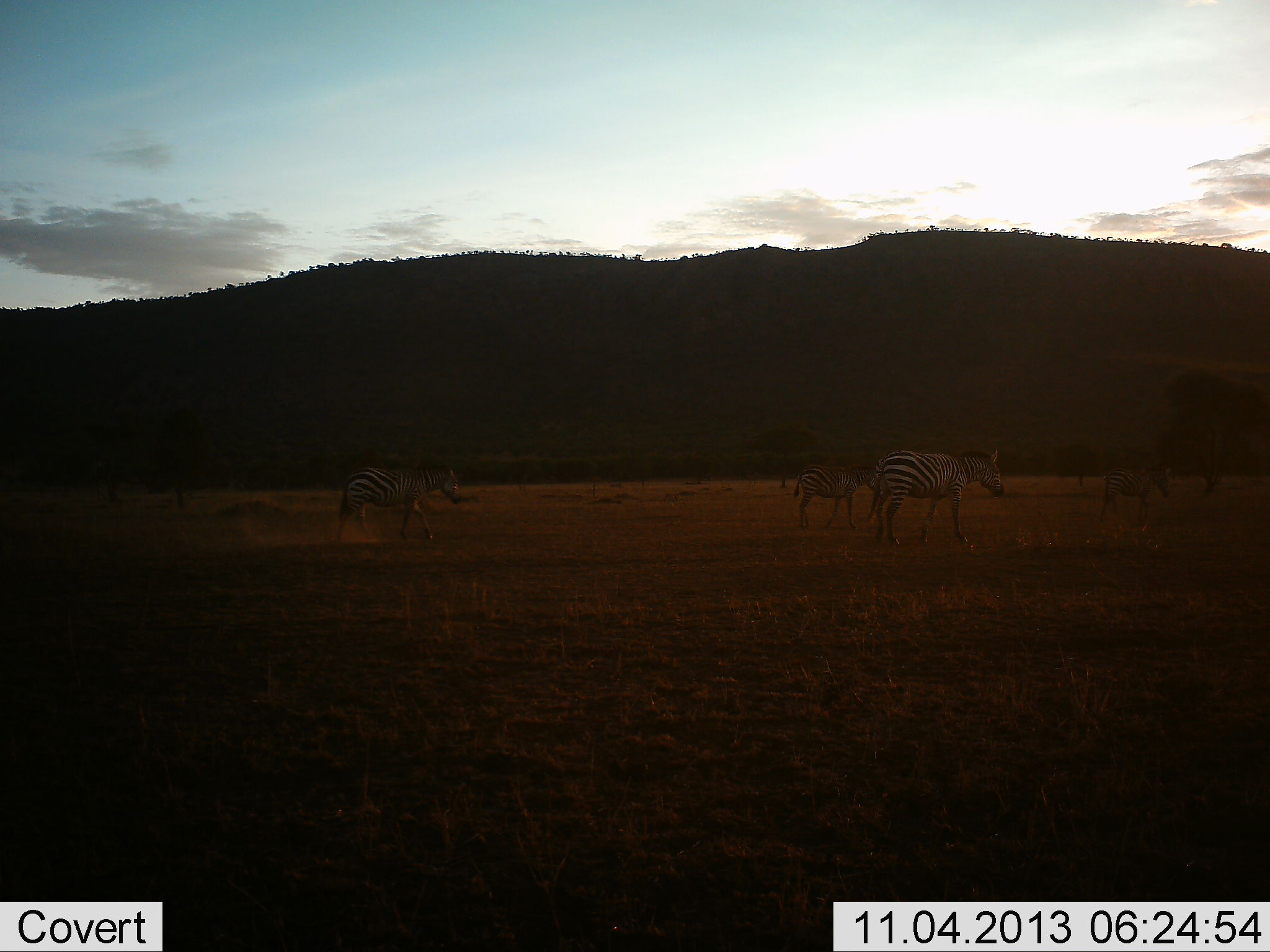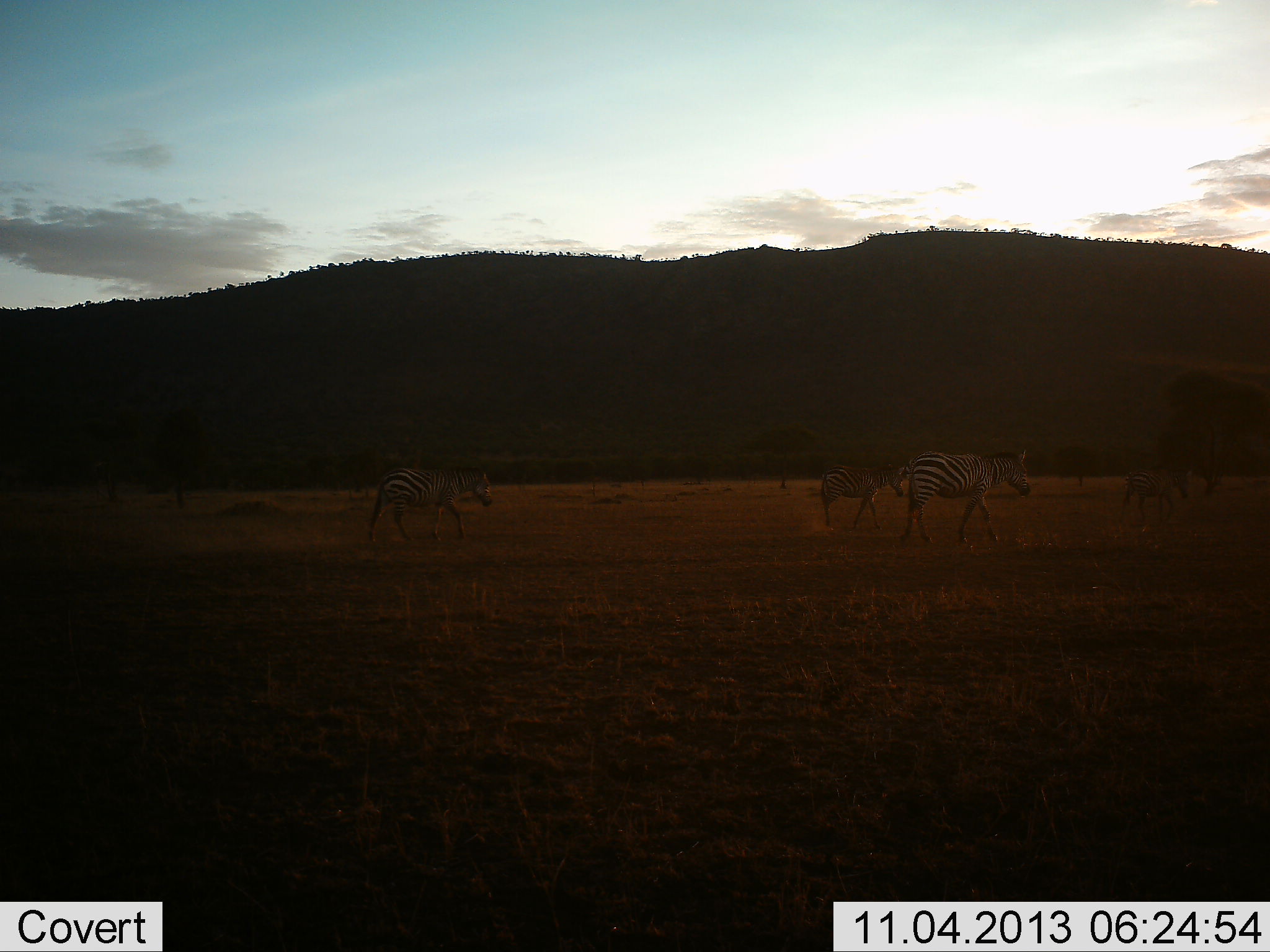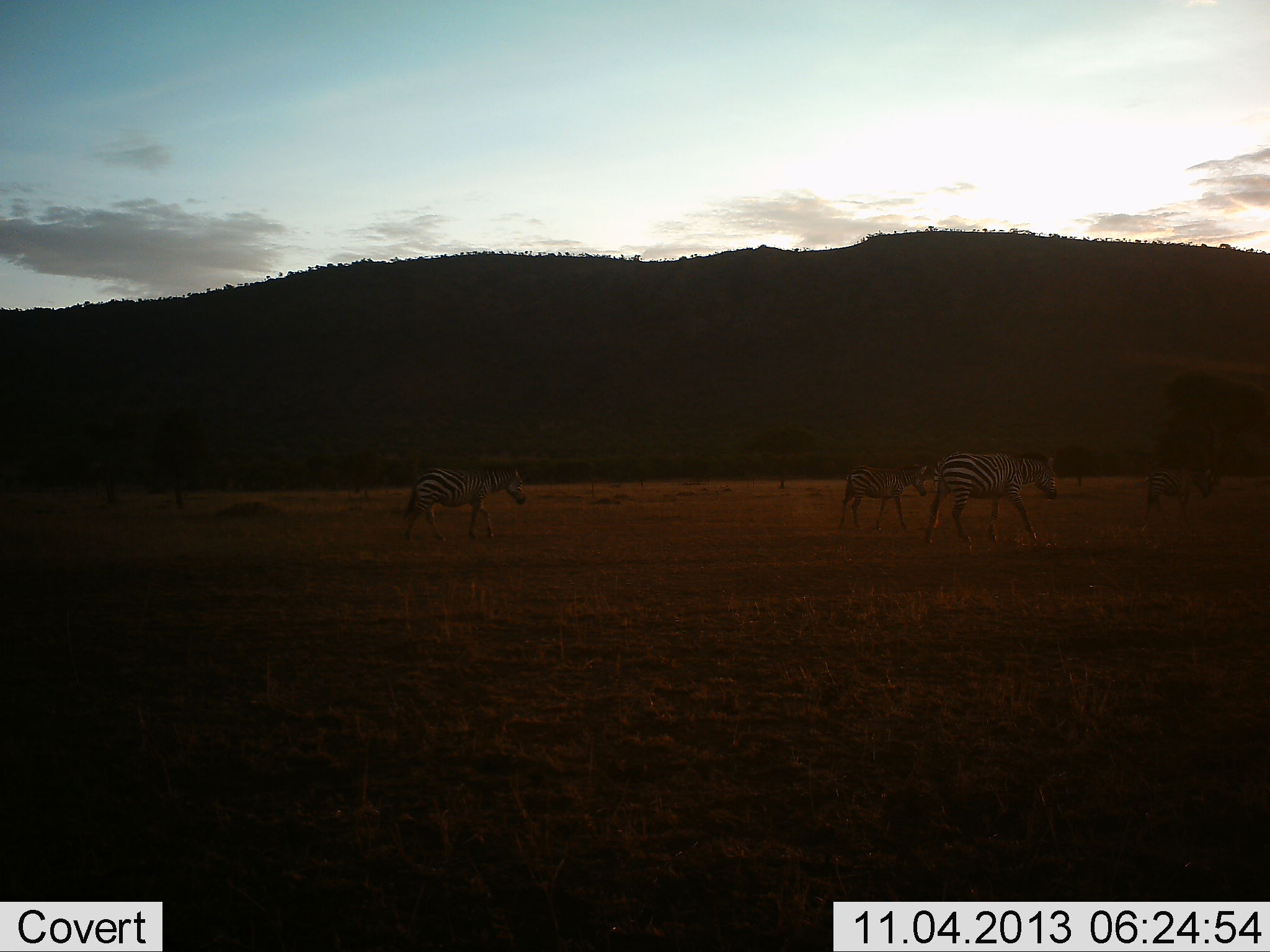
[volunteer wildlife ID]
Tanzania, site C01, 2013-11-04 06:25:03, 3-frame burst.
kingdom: Animalia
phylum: Chordata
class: Mammalia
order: Perissodactyla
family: Equidae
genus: Equus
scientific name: Equus quagga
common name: plains zebra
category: zebra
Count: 4.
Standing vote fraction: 7%.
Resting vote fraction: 2%.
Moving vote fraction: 98%.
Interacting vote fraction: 0%.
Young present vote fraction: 7%.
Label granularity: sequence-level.